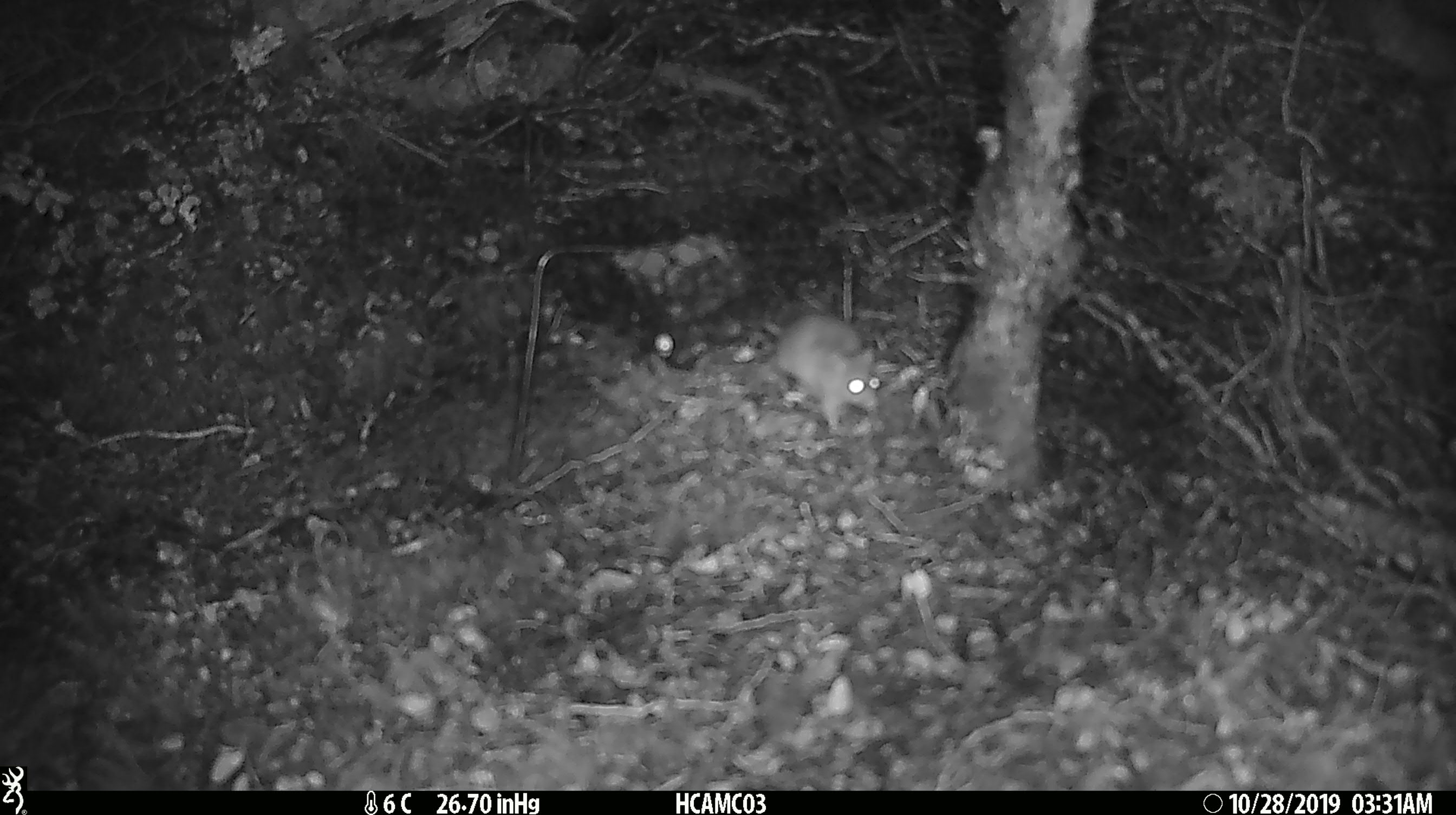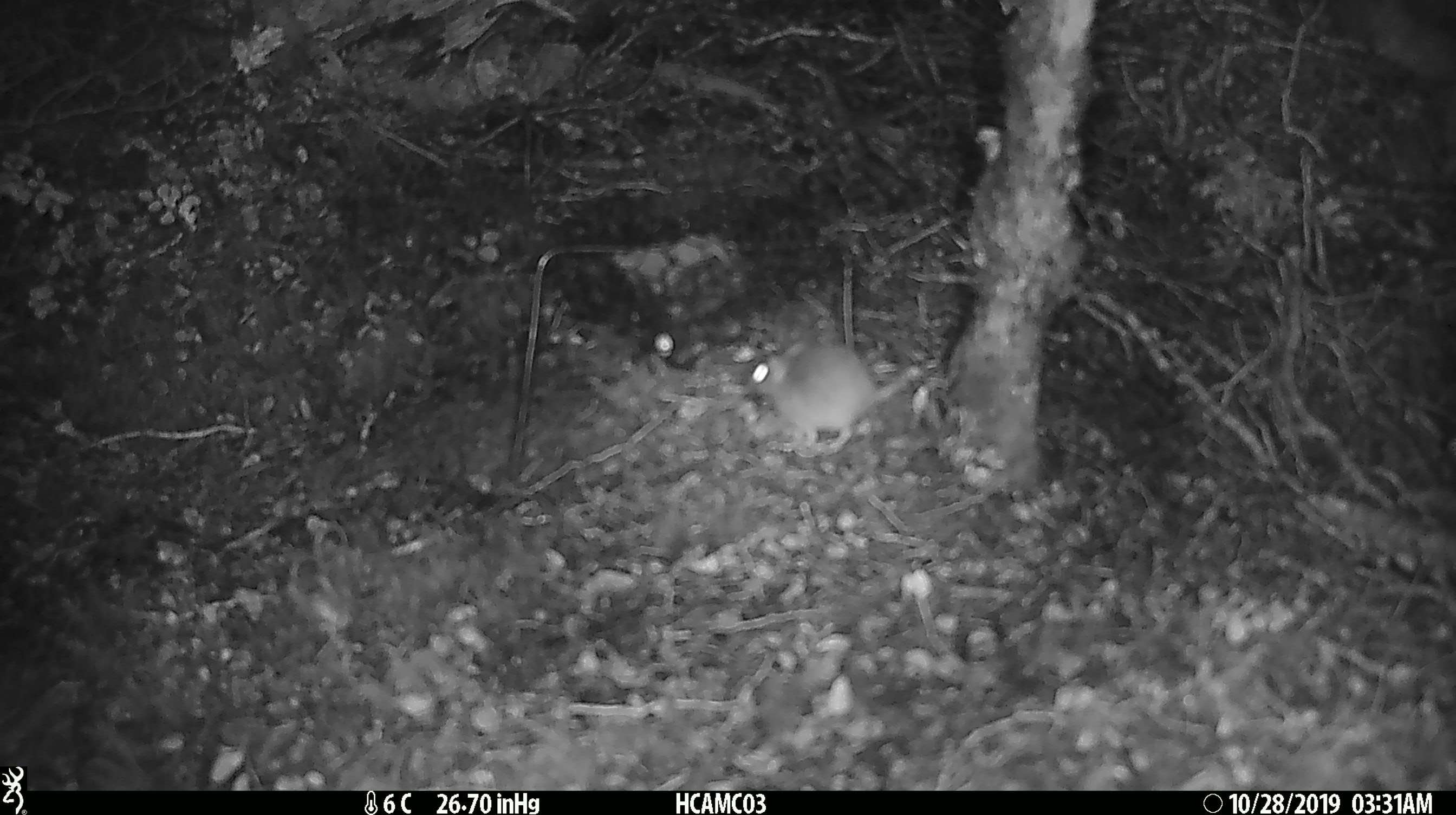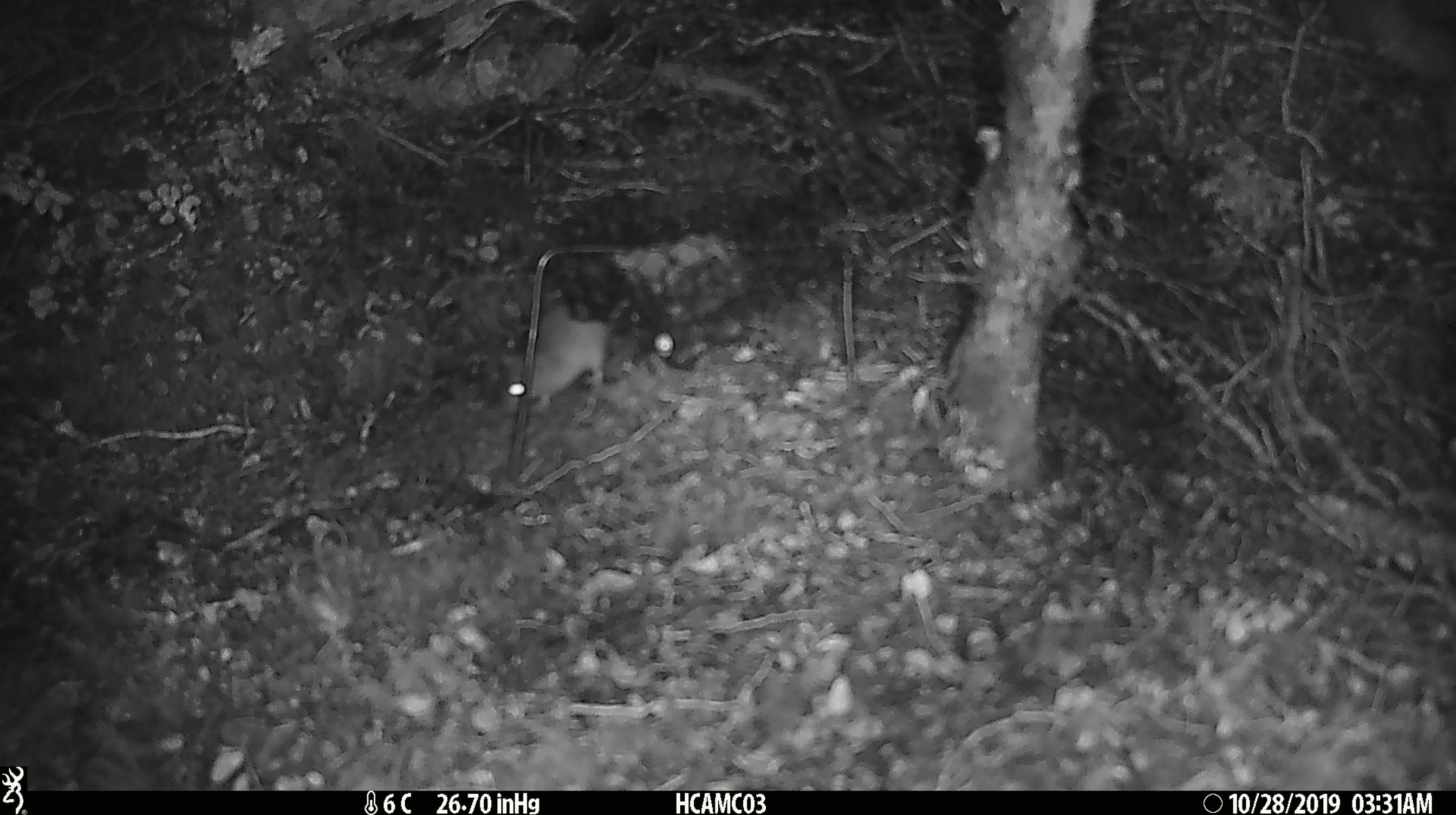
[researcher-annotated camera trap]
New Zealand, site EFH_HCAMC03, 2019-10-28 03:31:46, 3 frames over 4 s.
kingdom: Animalia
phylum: Chordata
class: Mammalia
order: Rodentia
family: Muridae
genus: Mus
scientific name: Mus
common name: mouse